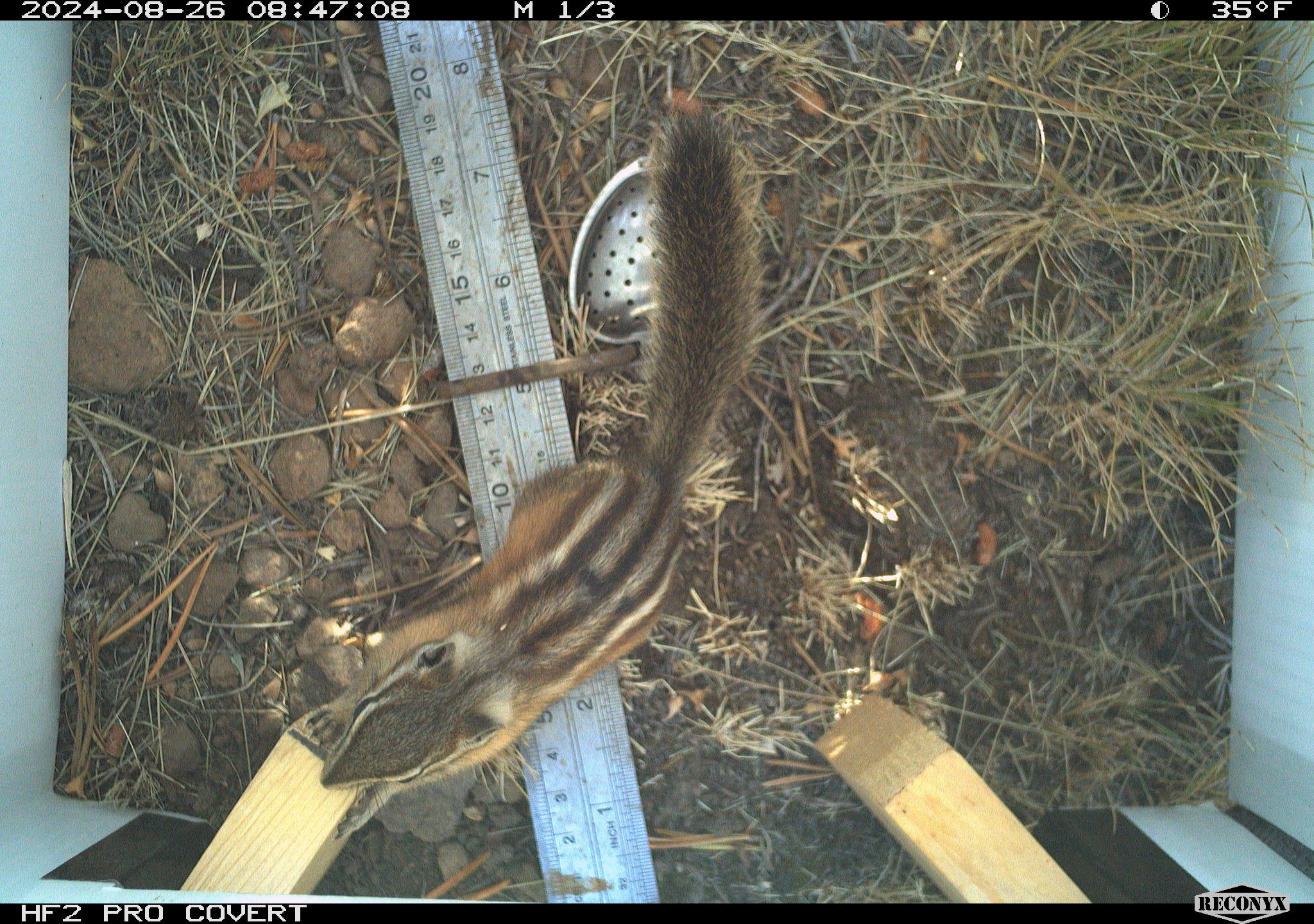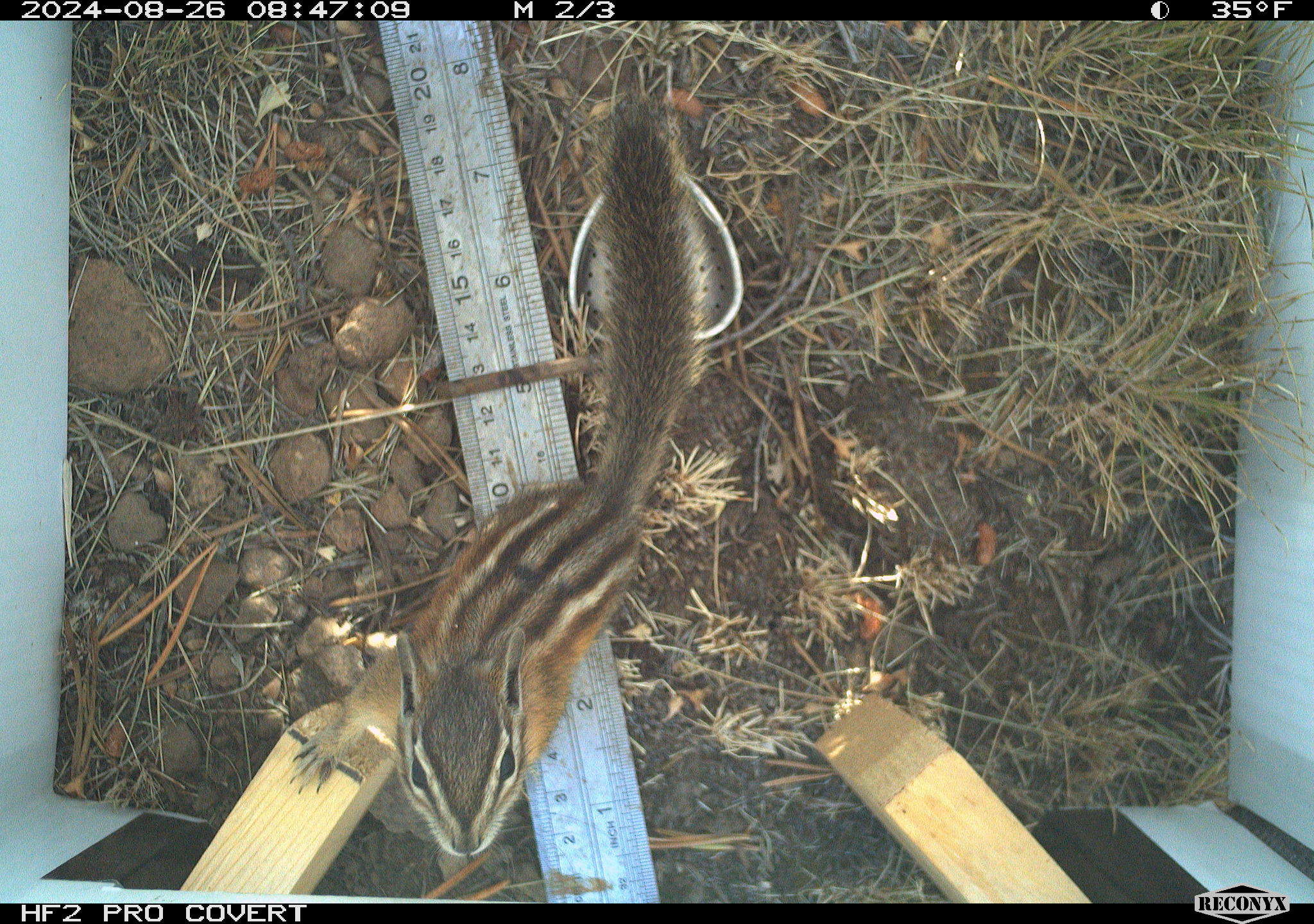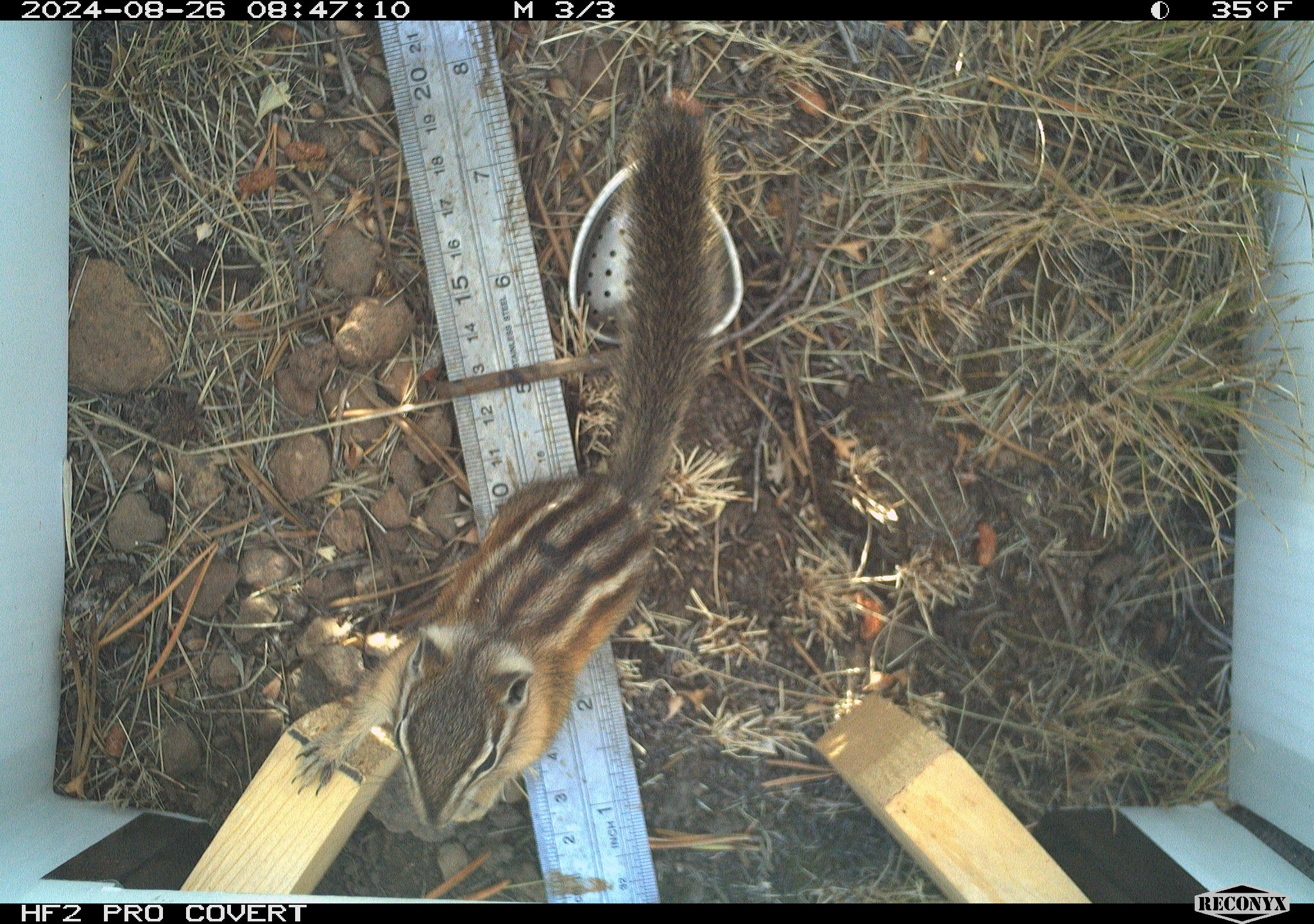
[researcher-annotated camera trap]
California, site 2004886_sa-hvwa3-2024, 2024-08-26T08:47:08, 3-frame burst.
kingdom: Animalia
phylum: Chordata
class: Mammalia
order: Rodentia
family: Sciuridae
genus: Neotamias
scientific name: Neotamias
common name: western chipmunks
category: neotamias species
Neotamias species (western chipmunks) (Neotamias).